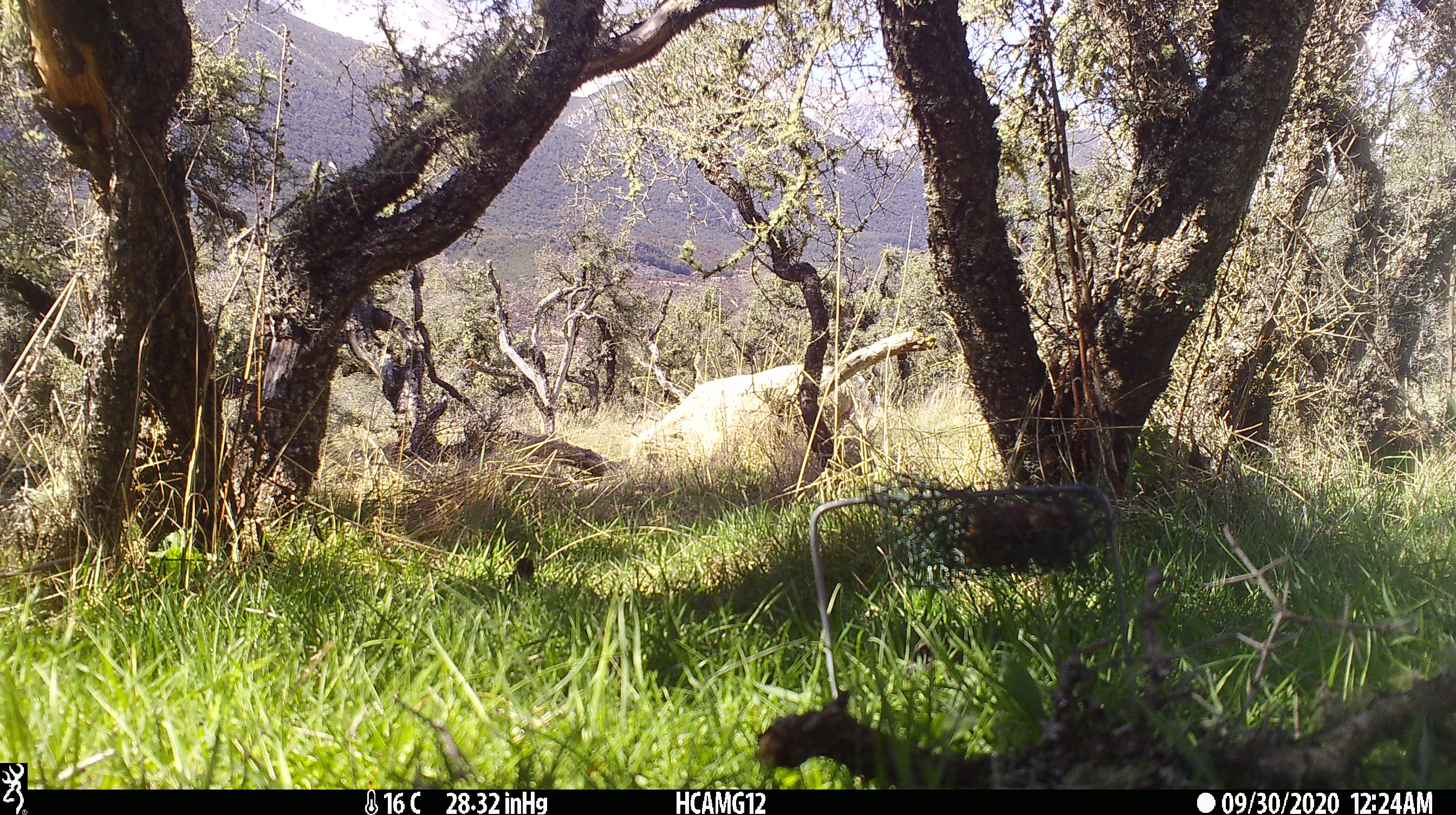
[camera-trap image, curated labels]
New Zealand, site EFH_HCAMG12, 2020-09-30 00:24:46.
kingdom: Animalia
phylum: Chordata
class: Mammalia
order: Artiodactyla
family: Bovidae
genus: Ovis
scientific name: Ovis aries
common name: domestic sheep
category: sheep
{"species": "sheep (domestic sheep) (Ovis aries)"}